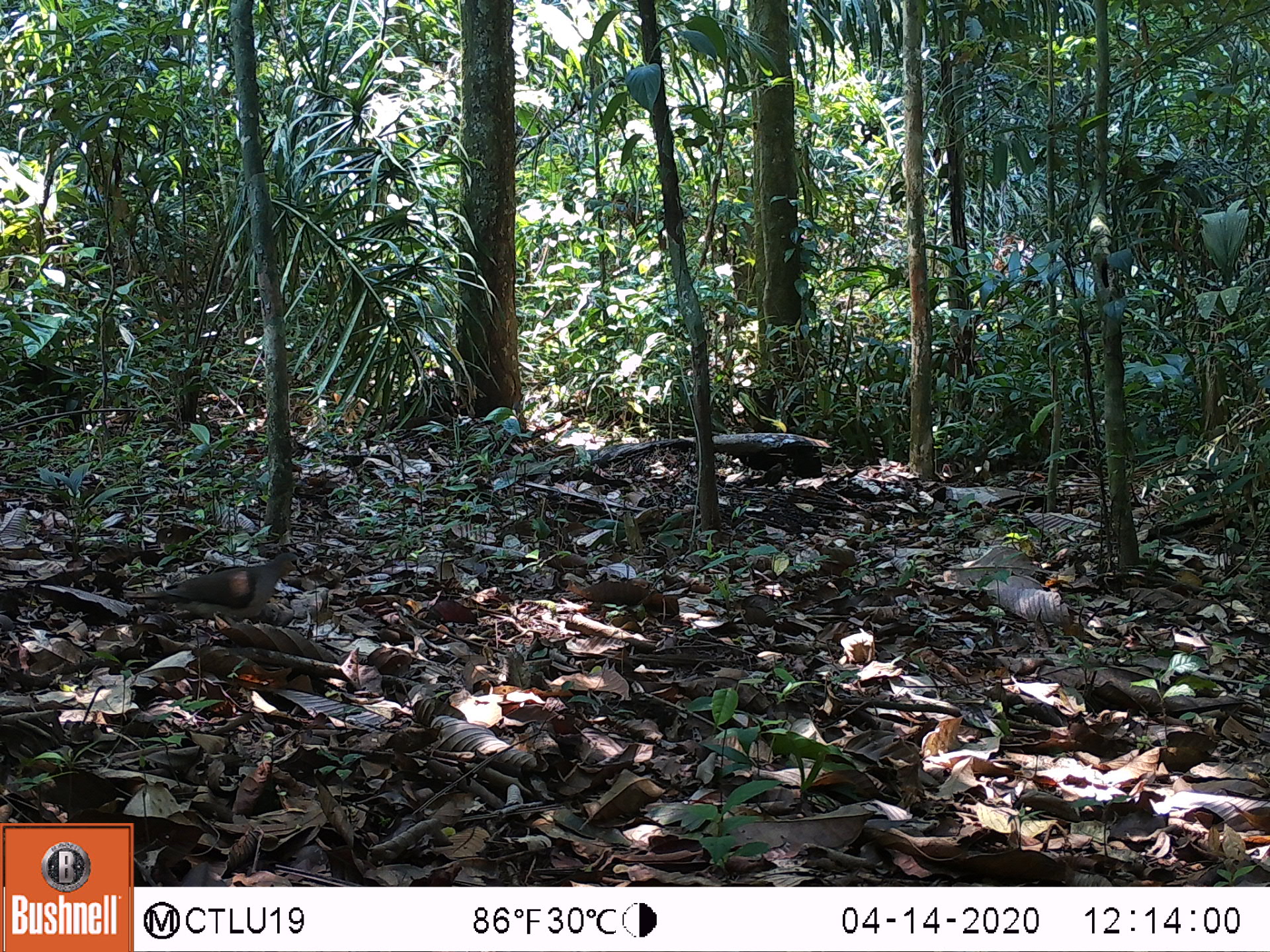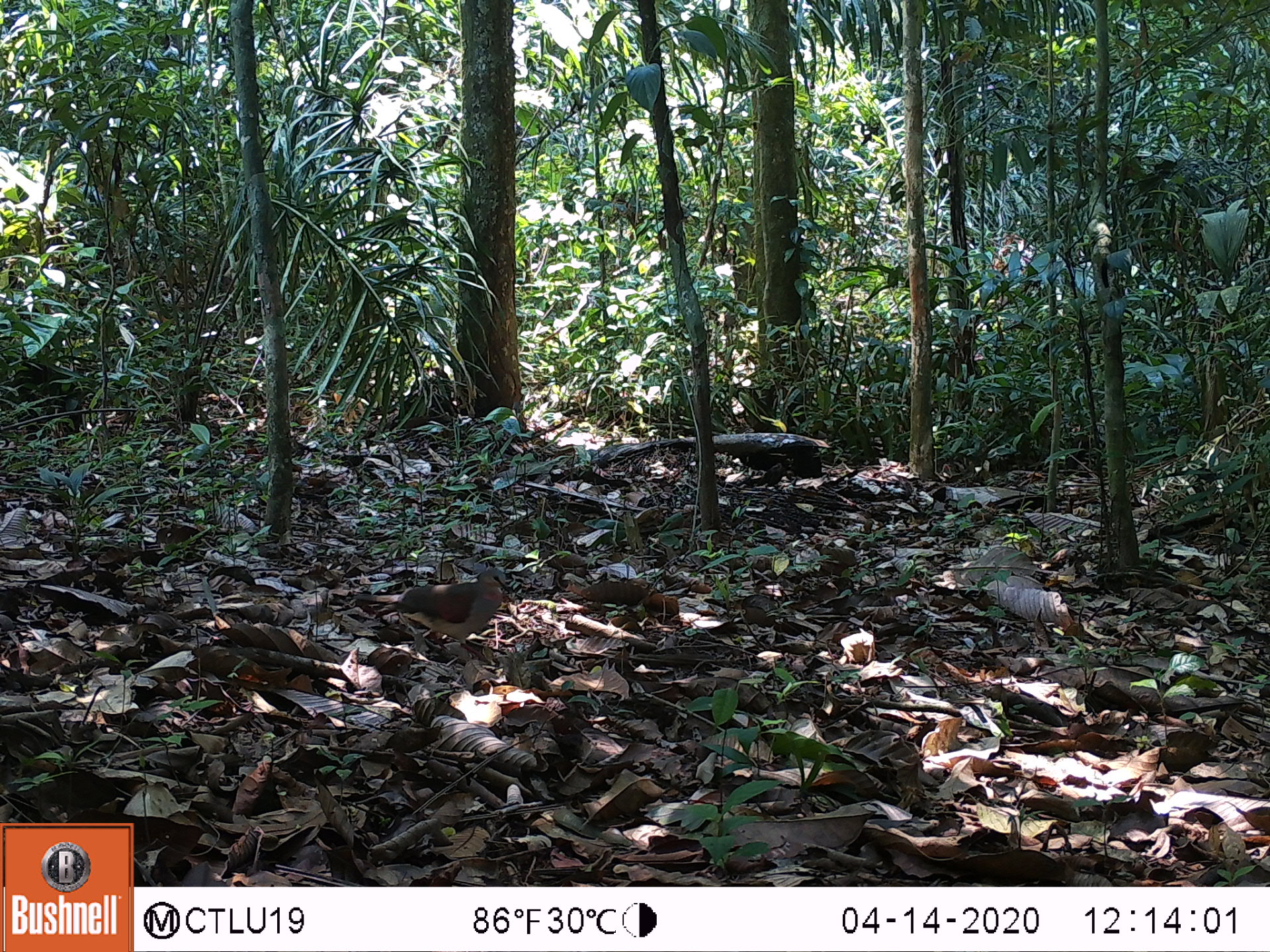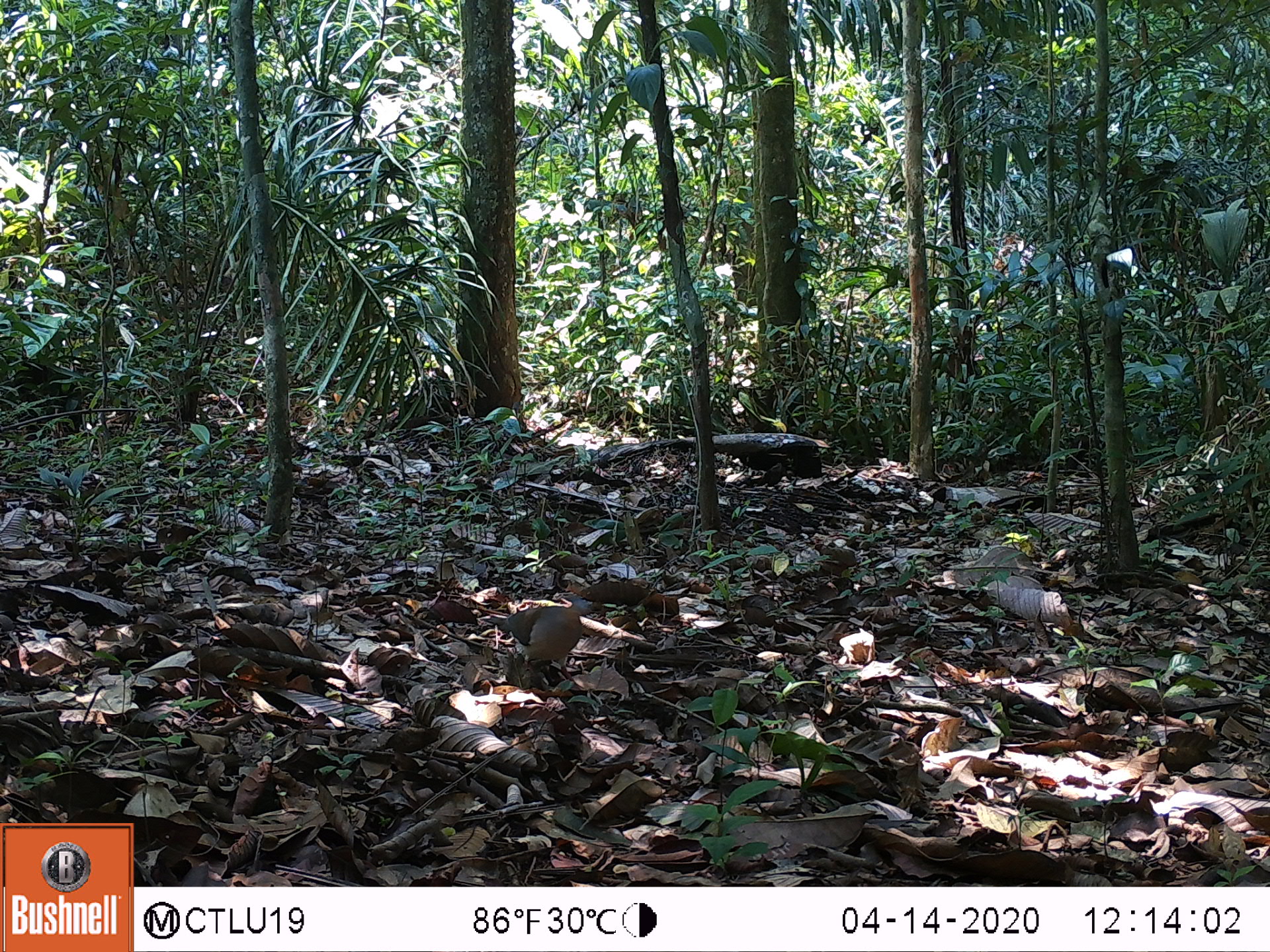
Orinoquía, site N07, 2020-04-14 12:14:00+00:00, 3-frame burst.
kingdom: Animalia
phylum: Chordata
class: Aves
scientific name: Aves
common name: bird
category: unknown bird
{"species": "unknown bird (bird) (Aves)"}